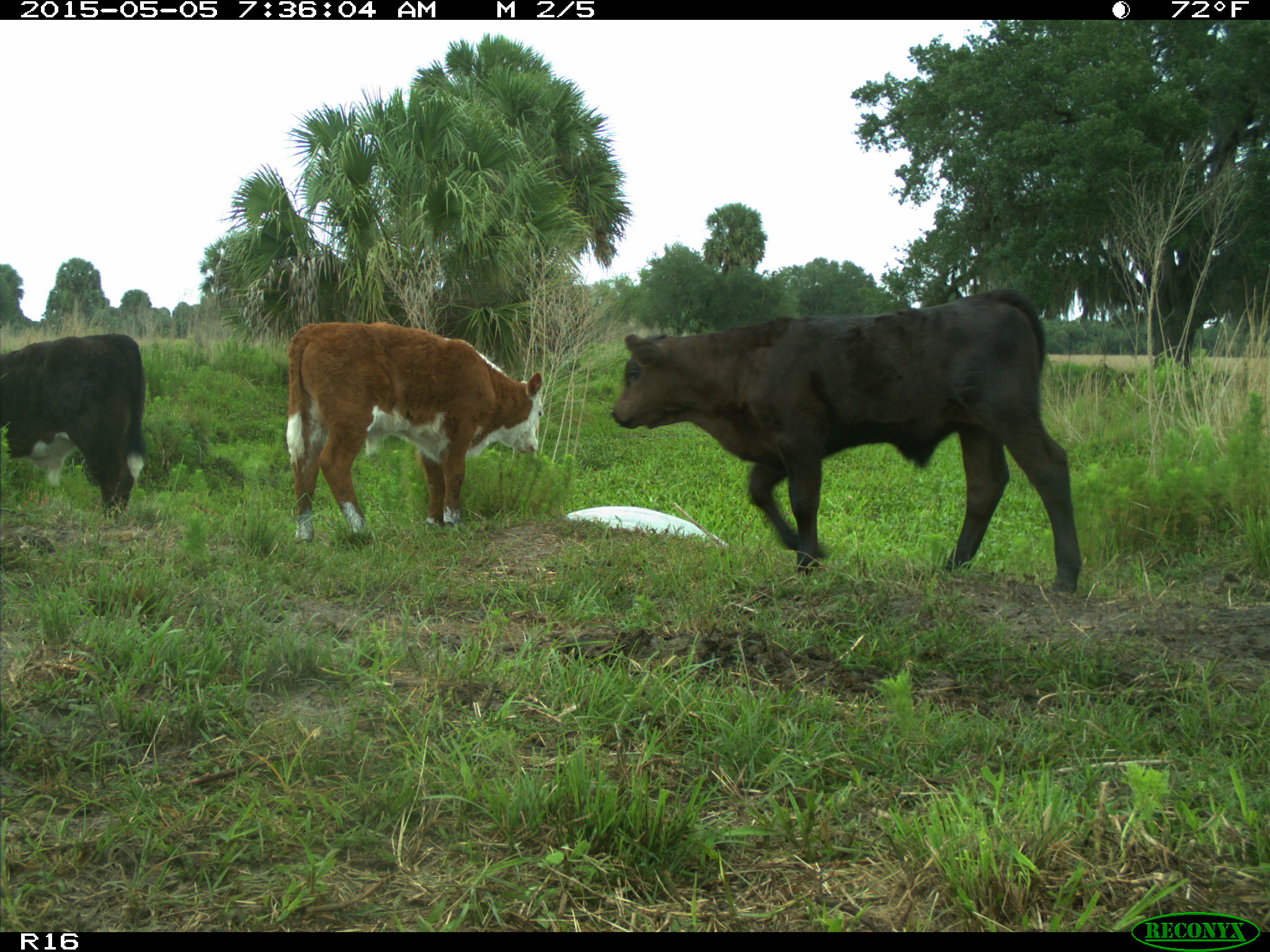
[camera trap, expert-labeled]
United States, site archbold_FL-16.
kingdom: Animalia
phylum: Chordata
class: Mammalia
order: Artiodactyla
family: Bovidae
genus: Bos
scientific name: Bos taurus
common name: domestic cow